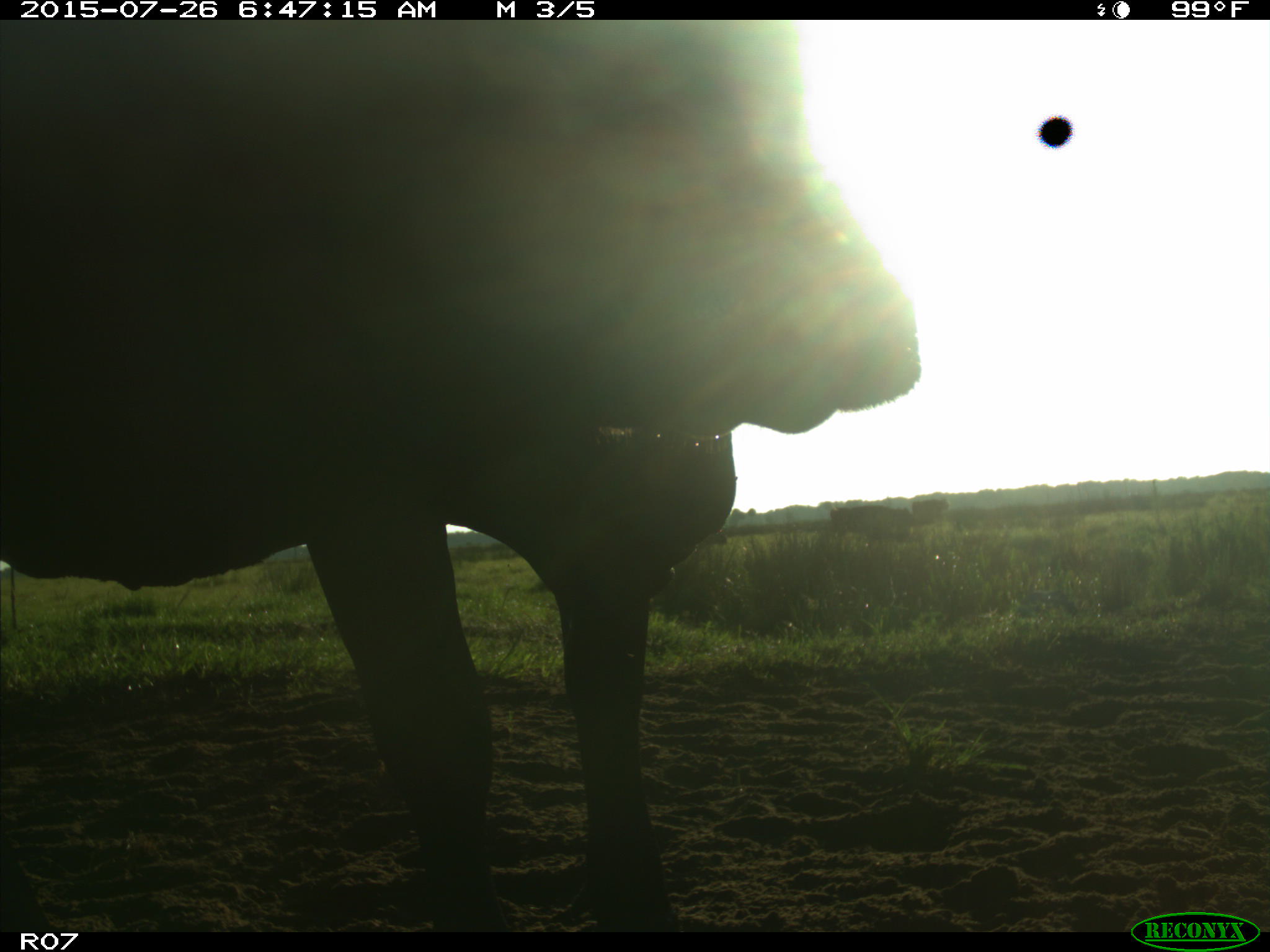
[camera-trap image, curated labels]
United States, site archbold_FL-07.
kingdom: Animalia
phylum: Chordata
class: Mammalia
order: Artiodactyla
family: Bovidae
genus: Bos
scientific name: Bos taurus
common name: domestic cow